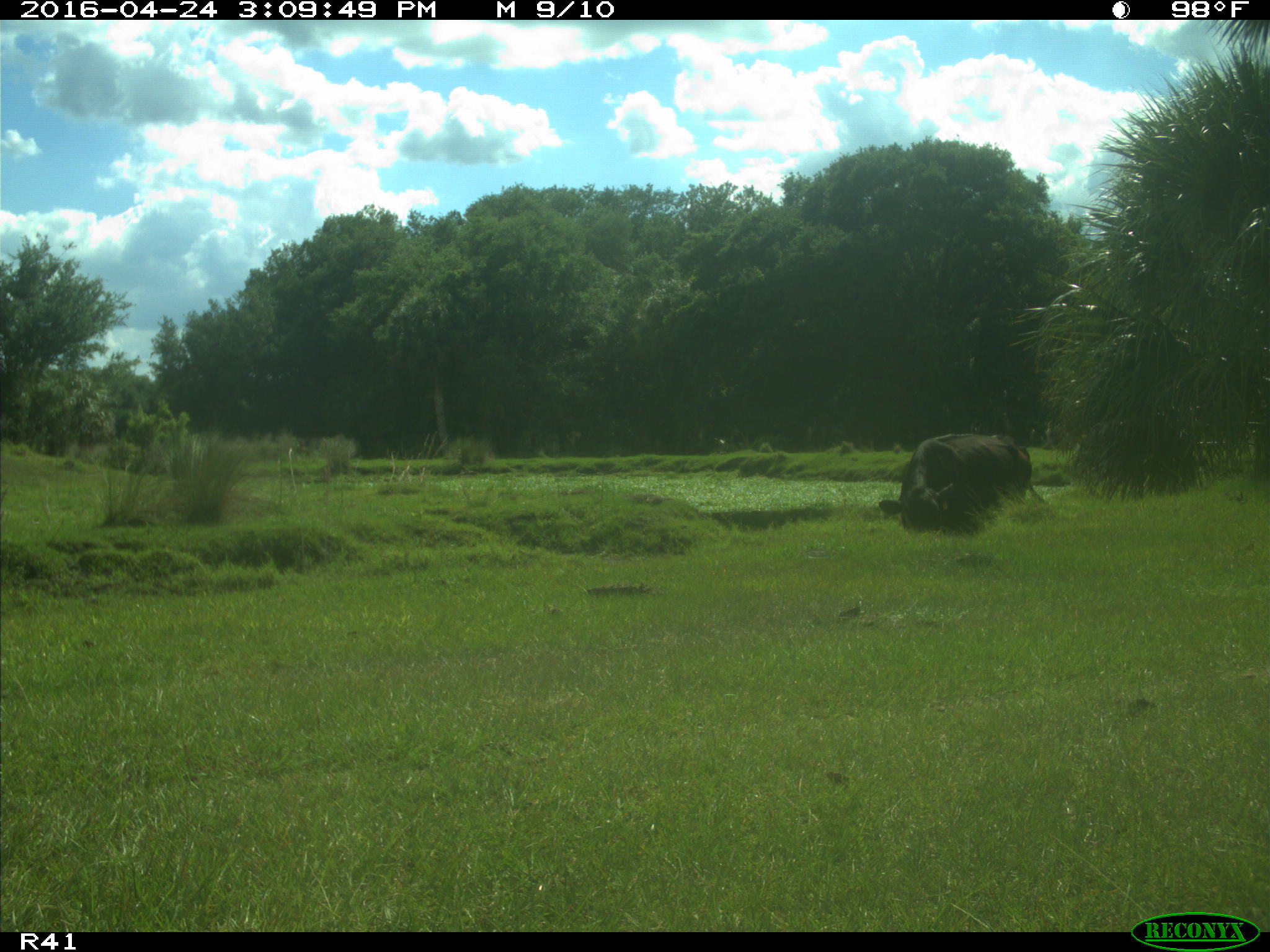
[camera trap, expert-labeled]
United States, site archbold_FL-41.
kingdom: Animalia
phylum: Chordata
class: Mammalia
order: Artiodactyla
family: Bovidae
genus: Bos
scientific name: Bos taurus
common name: domestic cow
Bos taurus (domestic cow).